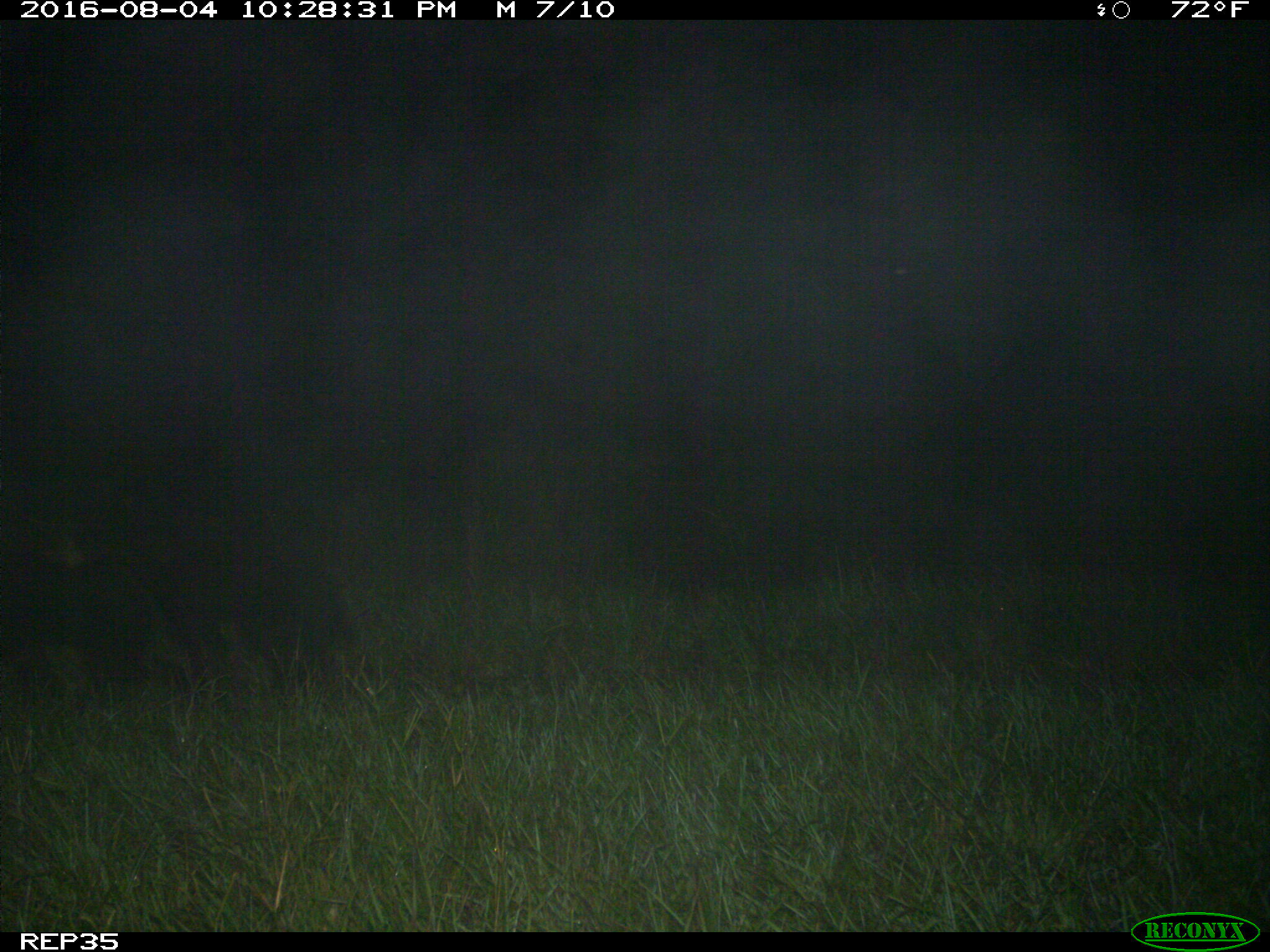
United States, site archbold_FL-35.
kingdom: Animalia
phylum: Chordata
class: Mammalia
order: Artiodactyla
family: Bovidae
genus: Bos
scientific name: Bos taurus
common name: domestic cow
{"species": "Bos taurus (domestic cow)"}